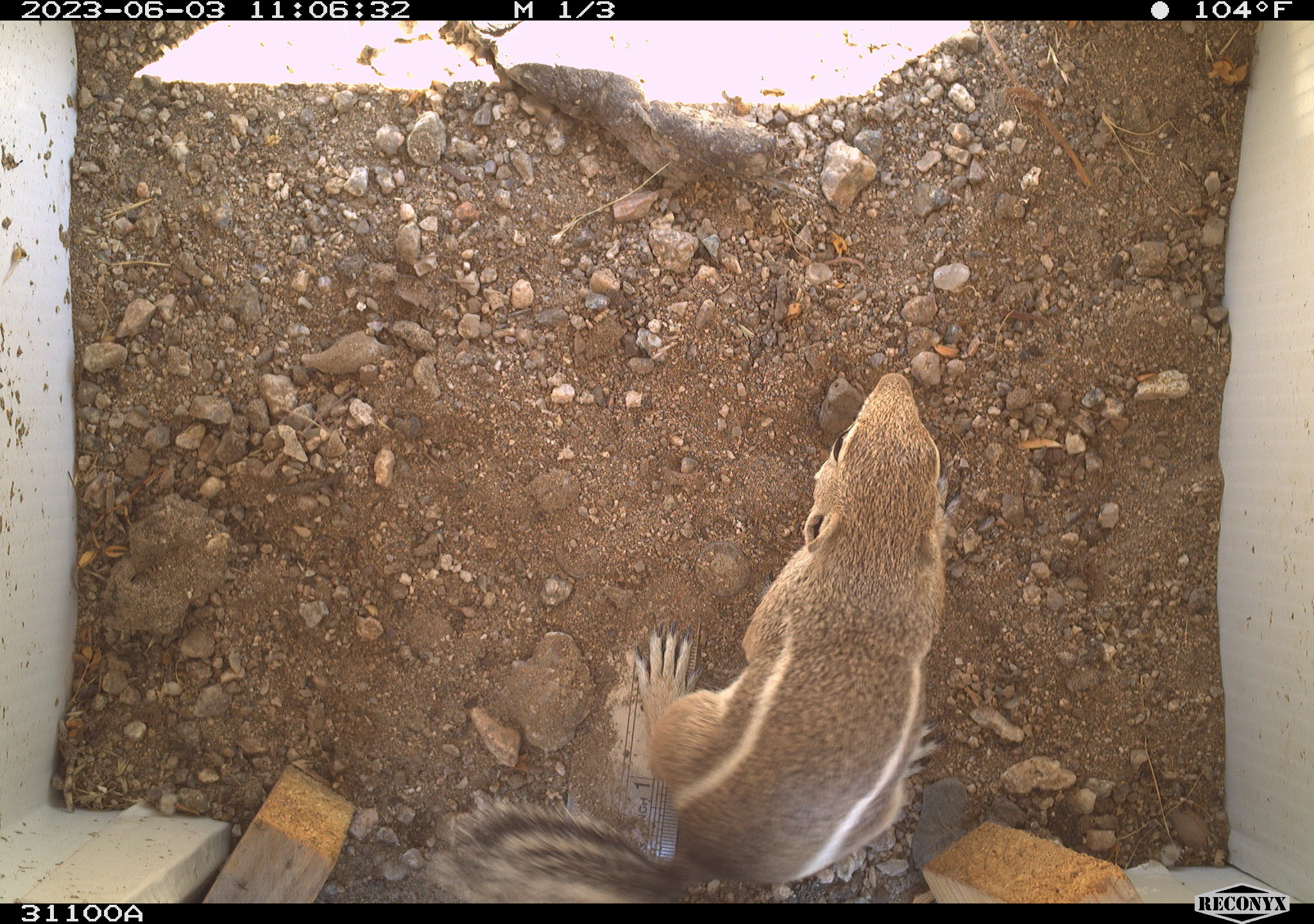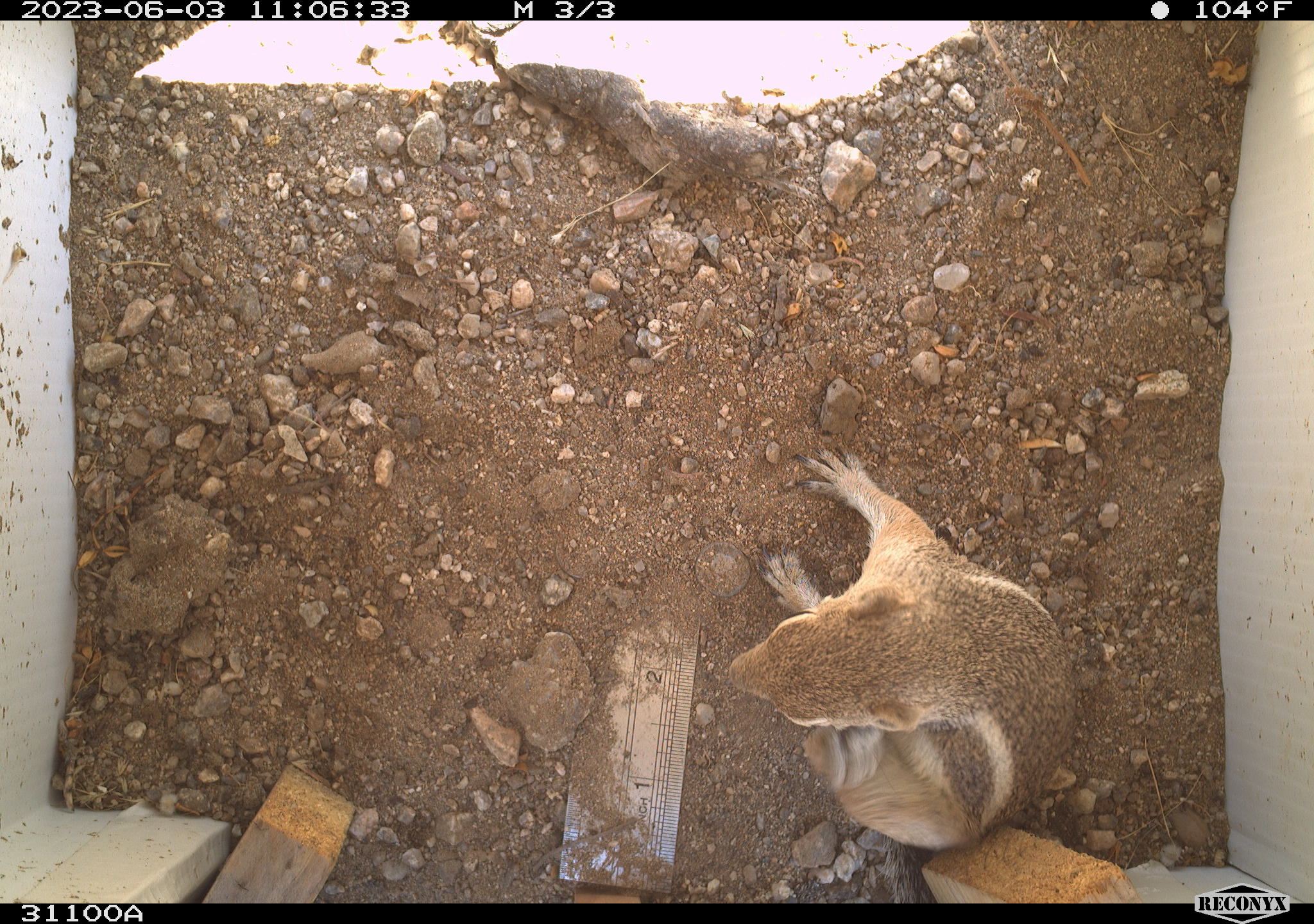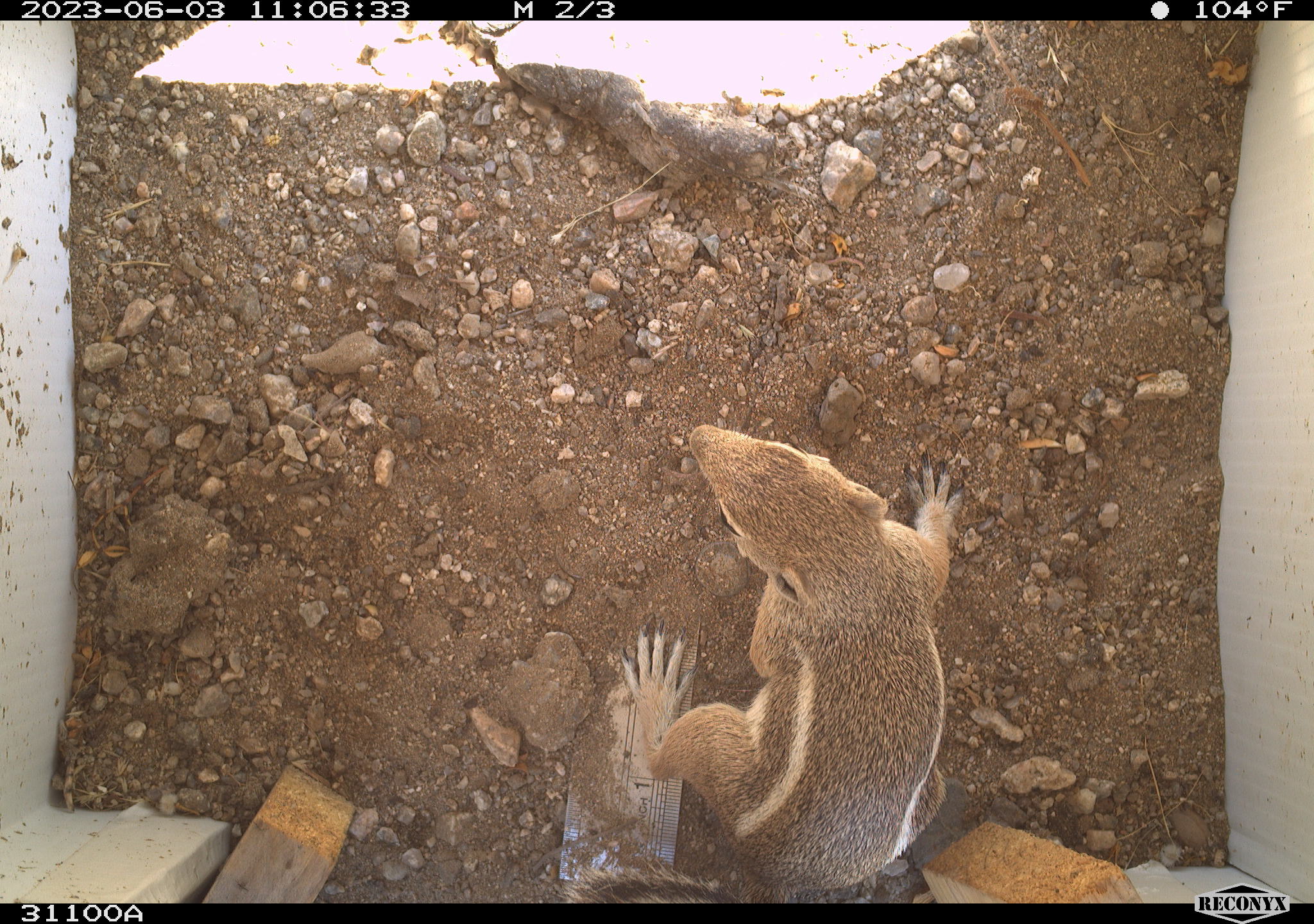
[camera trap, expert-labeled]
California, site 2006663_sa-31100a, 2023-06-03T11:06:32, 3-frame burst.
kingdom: Animalia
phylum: Chordata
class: Mammalia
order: Rodentia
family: Sciuridae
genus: Ammospermophilus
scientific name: Ammospermophilus leucurus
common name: white-tailed antelope squirrel